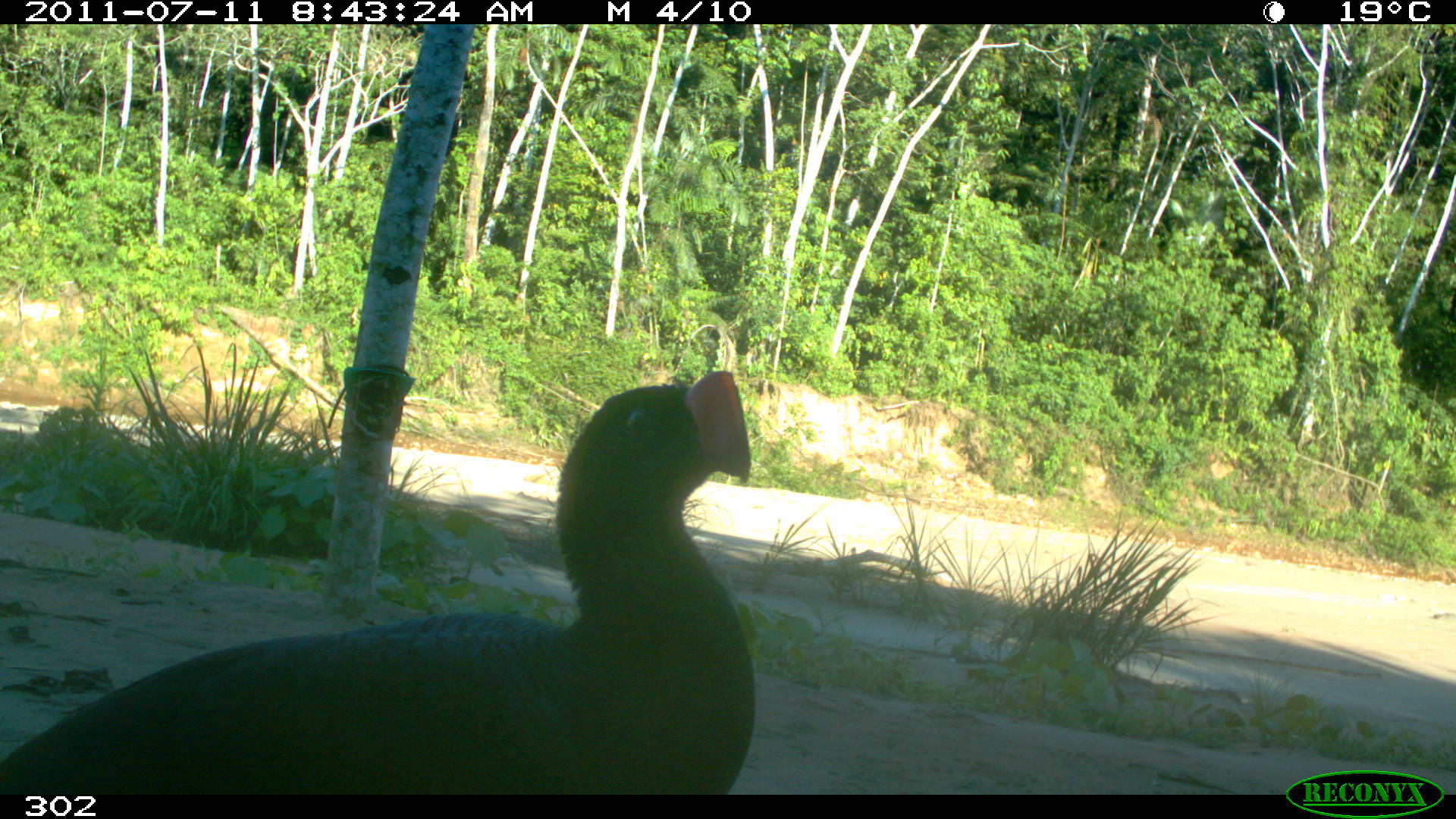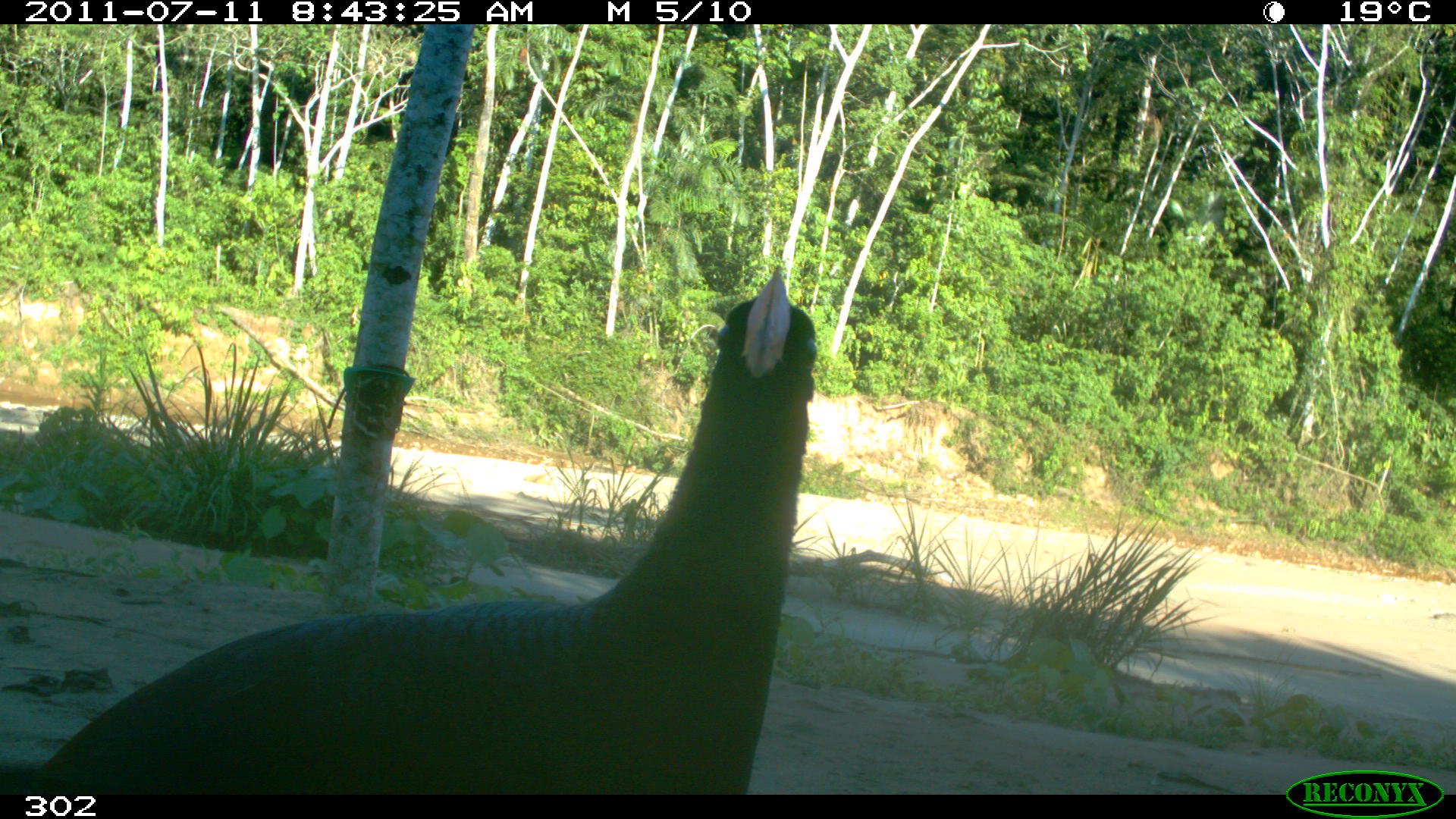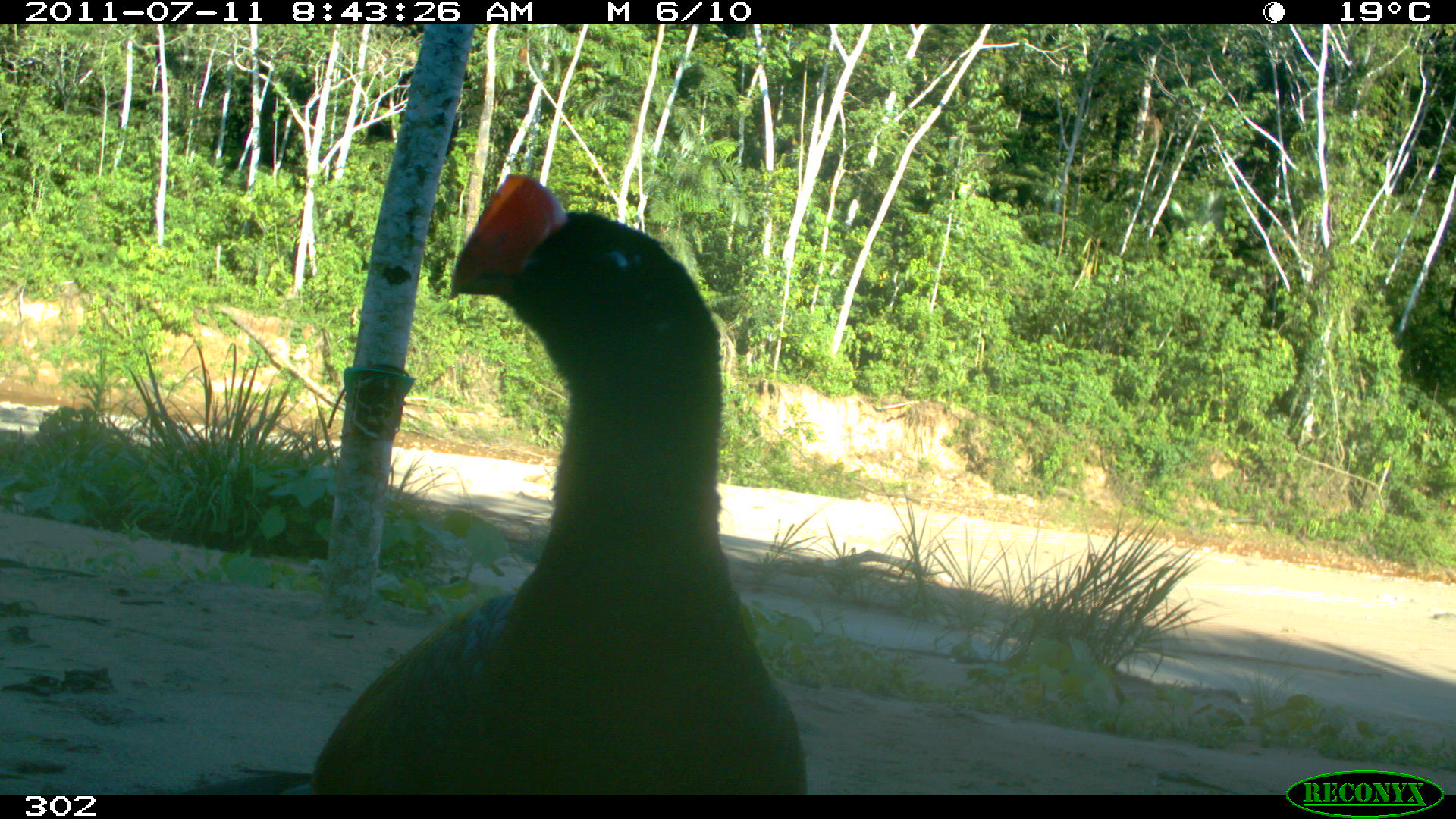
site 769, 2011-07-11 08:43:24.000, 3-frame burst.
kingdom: Animalia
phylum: Chordata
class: Aves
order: Galliformes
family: Cracidae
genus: Mitu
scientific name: Mitu tuberosum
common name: razor-billed curassow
Mitu tuberosum (razor-billed curassow).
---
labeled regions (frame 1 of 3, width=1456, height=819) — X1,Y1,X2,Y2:
mitu tuberosum: 0,370,757,795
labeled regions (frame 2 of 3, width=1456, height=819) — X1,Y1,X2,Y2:
mitu tuberosum: 18,267,819,795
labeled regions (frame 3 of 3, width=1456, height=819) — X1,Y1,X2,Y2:
mitu tuberosum: 311,171,810,796